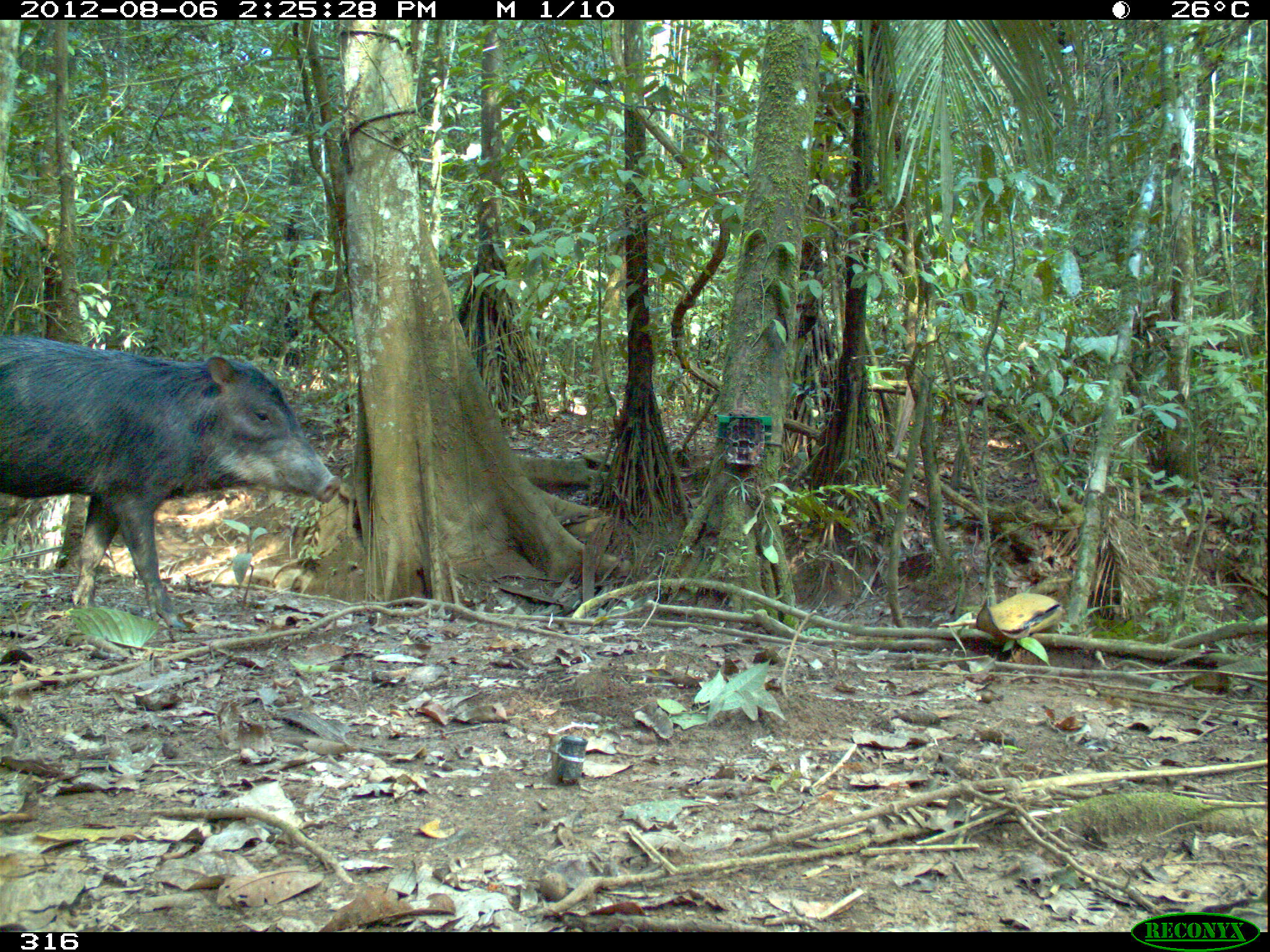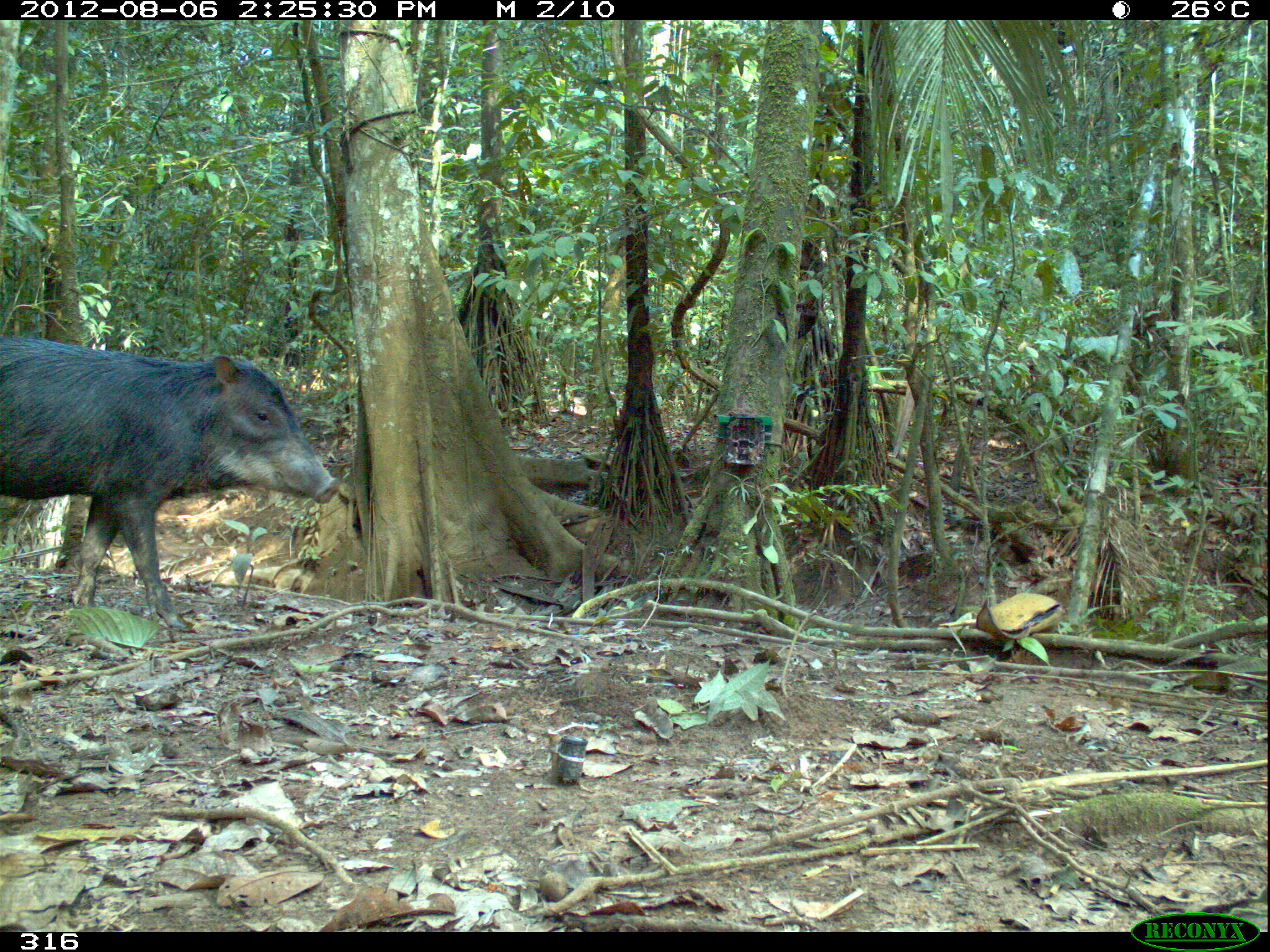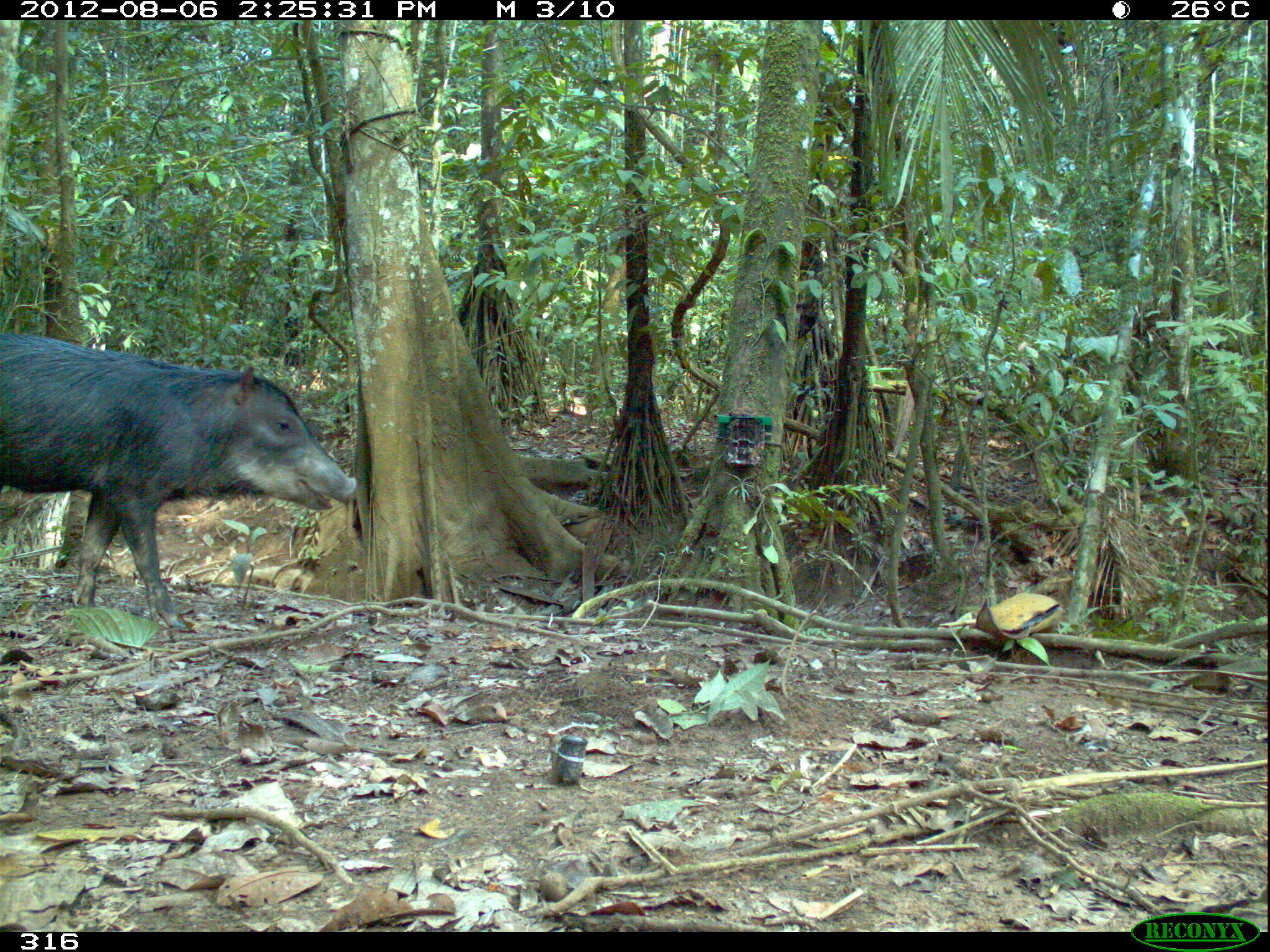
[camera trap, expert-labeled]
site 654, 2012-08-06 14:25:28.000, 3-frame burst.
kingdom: Animalia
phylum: Chordata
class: Mammalia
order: Artiodactyla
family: Tayassuidae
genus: Tayassu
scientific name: Tayassu pecari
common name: white-lipped peccary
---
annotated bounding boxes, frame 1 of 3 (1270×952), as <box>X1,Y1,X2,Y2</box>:
tayassu pecari: <box>0,336,341,628</box>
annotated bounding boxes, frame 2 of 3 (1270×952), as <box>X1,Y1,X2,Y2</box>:
tayassu pecari: <box>0,336,340,626</box>